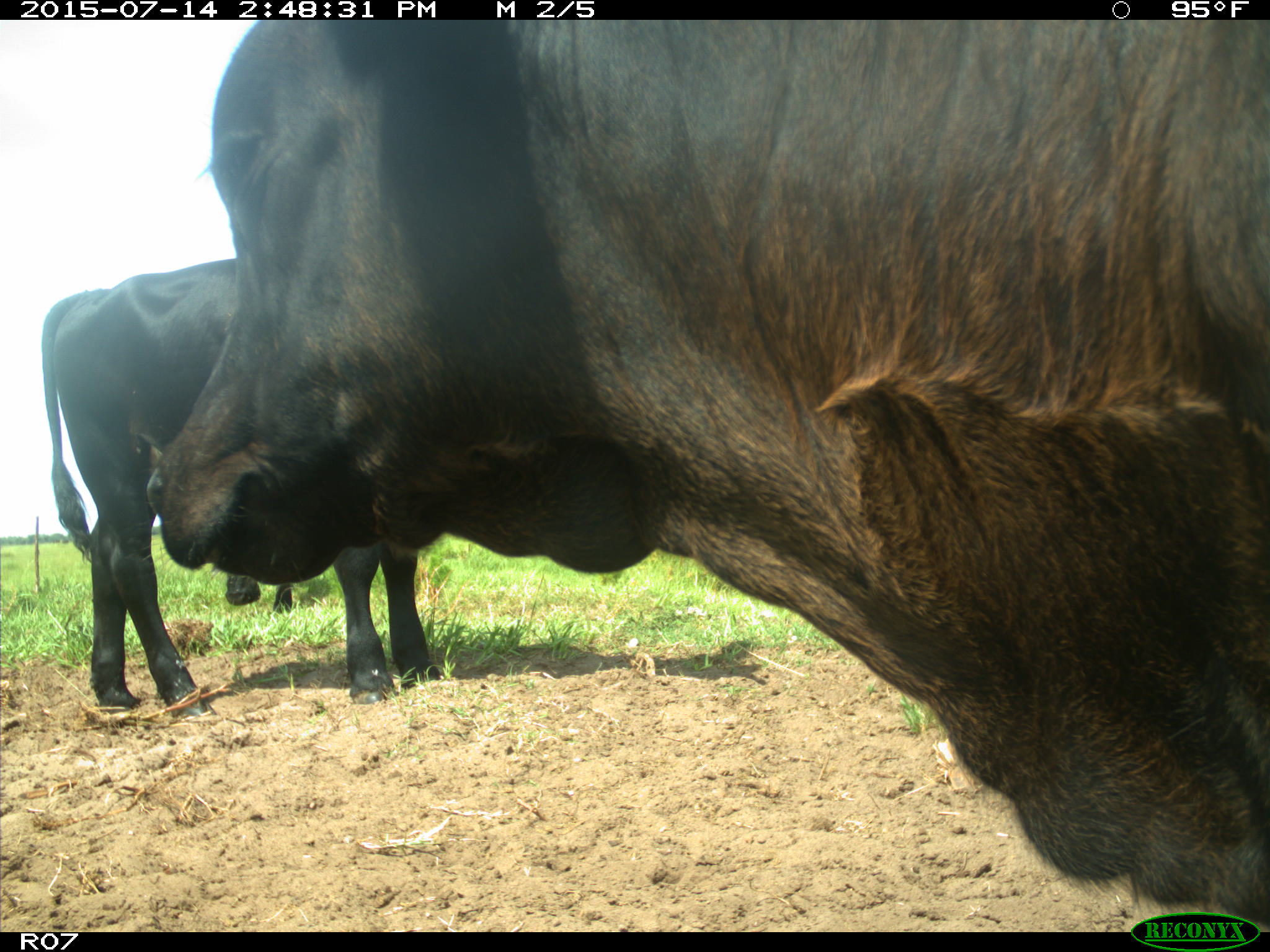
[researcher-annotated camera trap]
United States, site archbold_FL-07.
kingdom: Animalia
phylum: Chordata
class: Mammalia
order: Artiodactyla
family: Bovidae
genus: Bos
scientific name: Bos taurus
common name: domestic cow